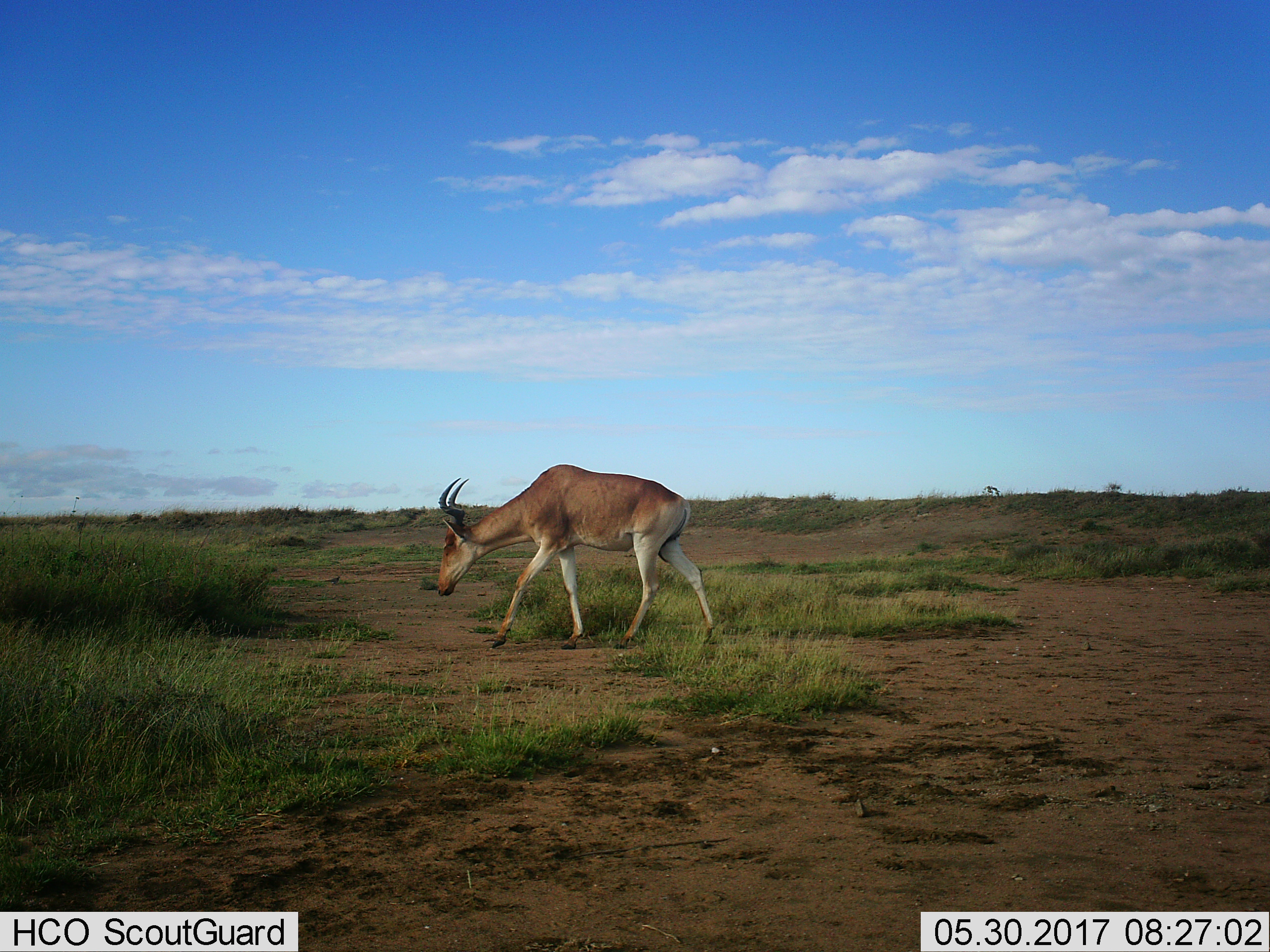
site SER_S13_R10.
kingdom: Animalia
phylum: Chordata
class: Mammalia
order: Artiodactyla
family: Bovidae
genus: Alcelaphus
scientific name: Alcelaphus buselaphus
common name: hartebeest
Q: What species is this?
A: Hartebeest (Alcelaphus buselaphus).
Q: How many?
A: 1.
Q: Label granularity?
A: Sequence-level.